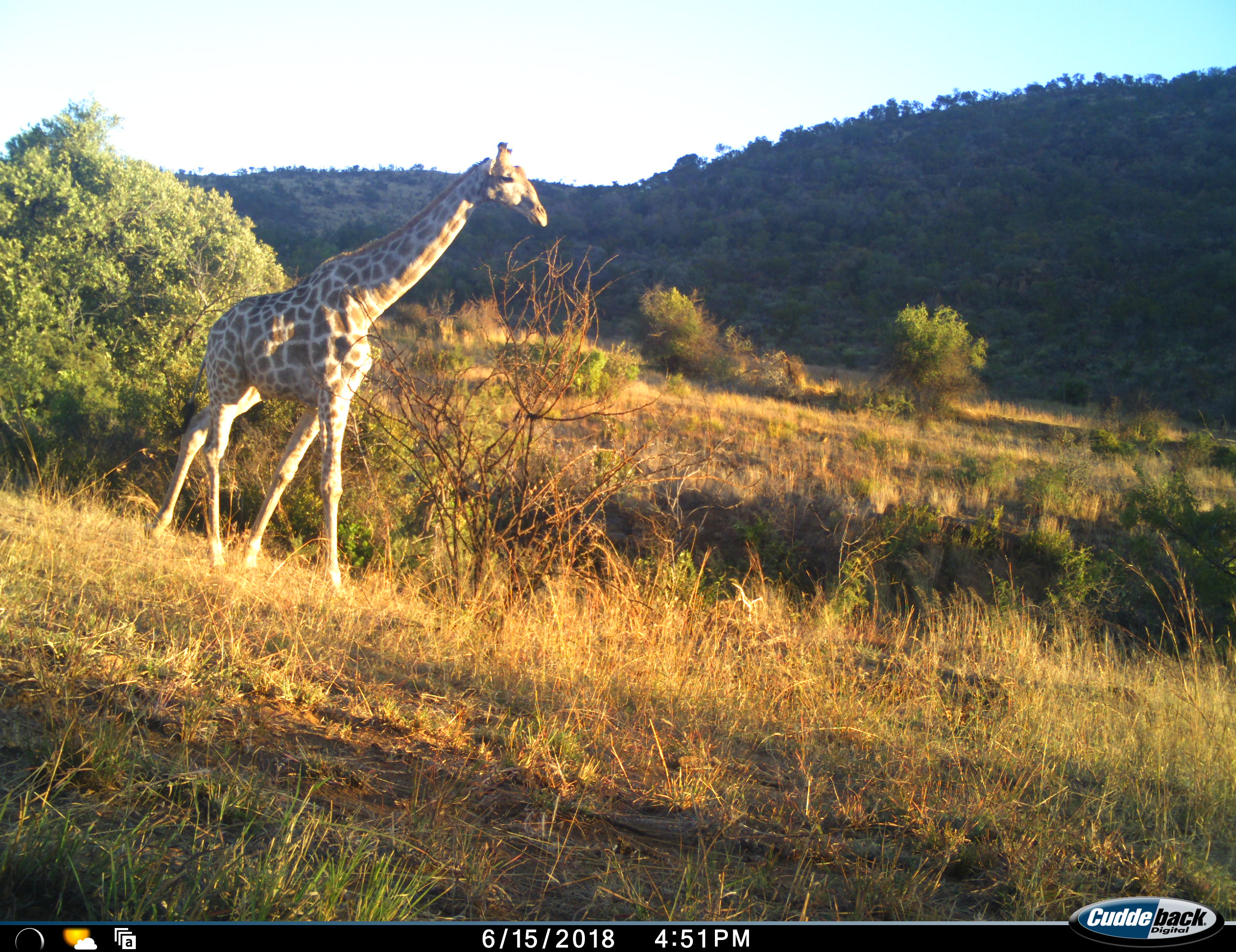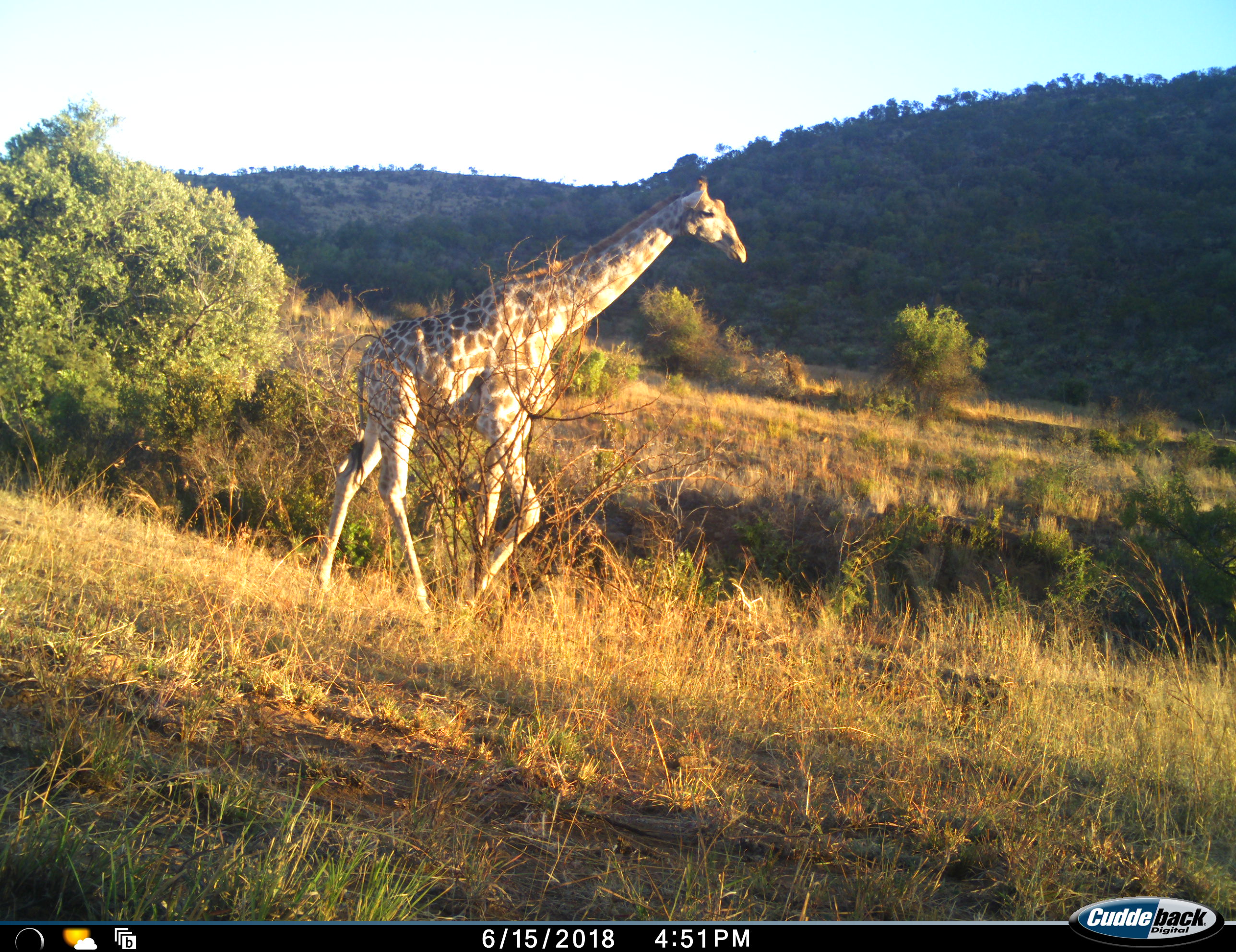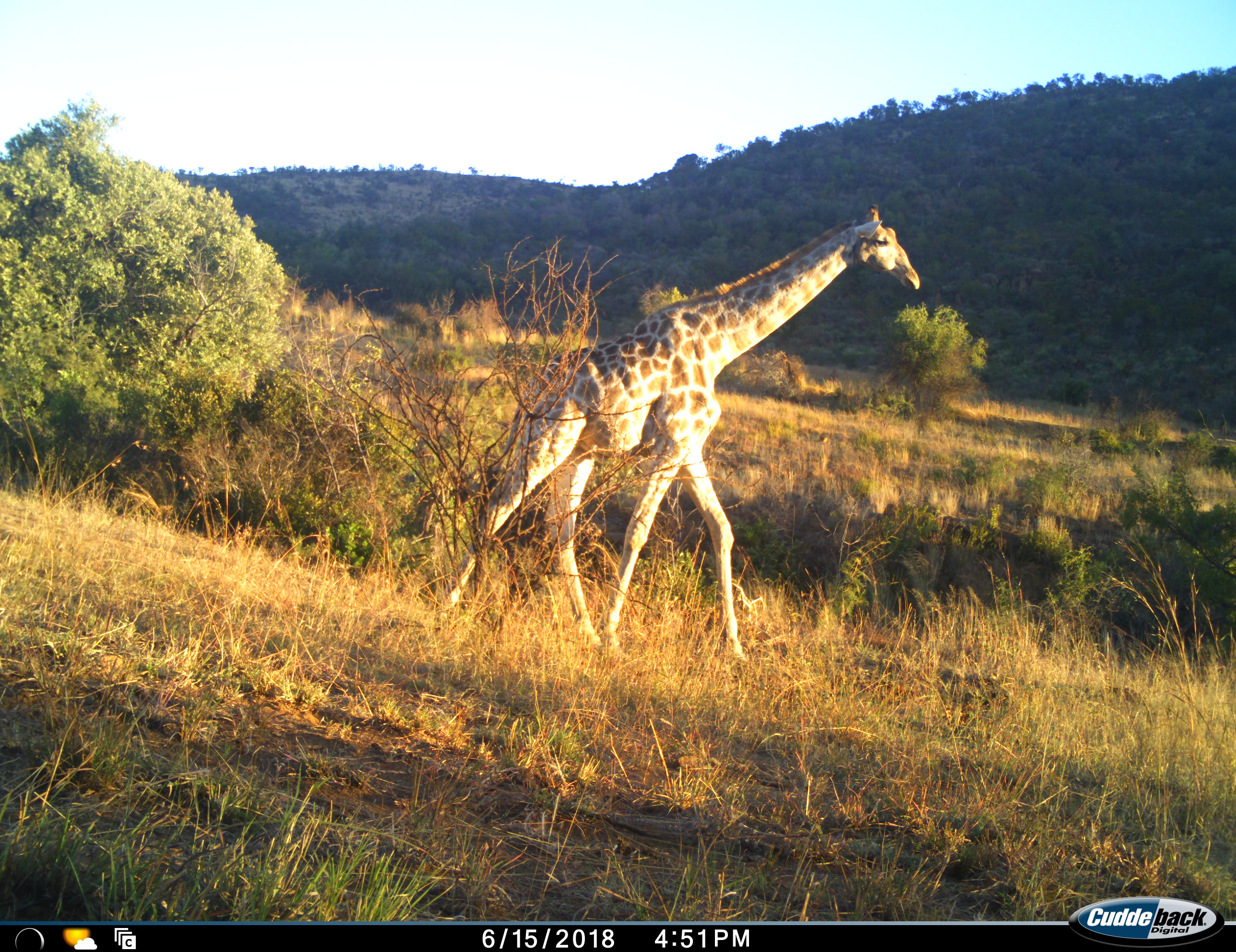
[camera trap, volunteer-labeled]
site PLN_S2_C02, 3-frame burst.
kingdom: Animalia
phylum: Chordata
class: Mammalia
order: Artiodactyla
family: Giraffidae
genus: Giraffa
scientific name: Giraffa camelopardalis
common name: giraffe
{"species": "giraffe (Giraffa camelopardalis)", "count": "1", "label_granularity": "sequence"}